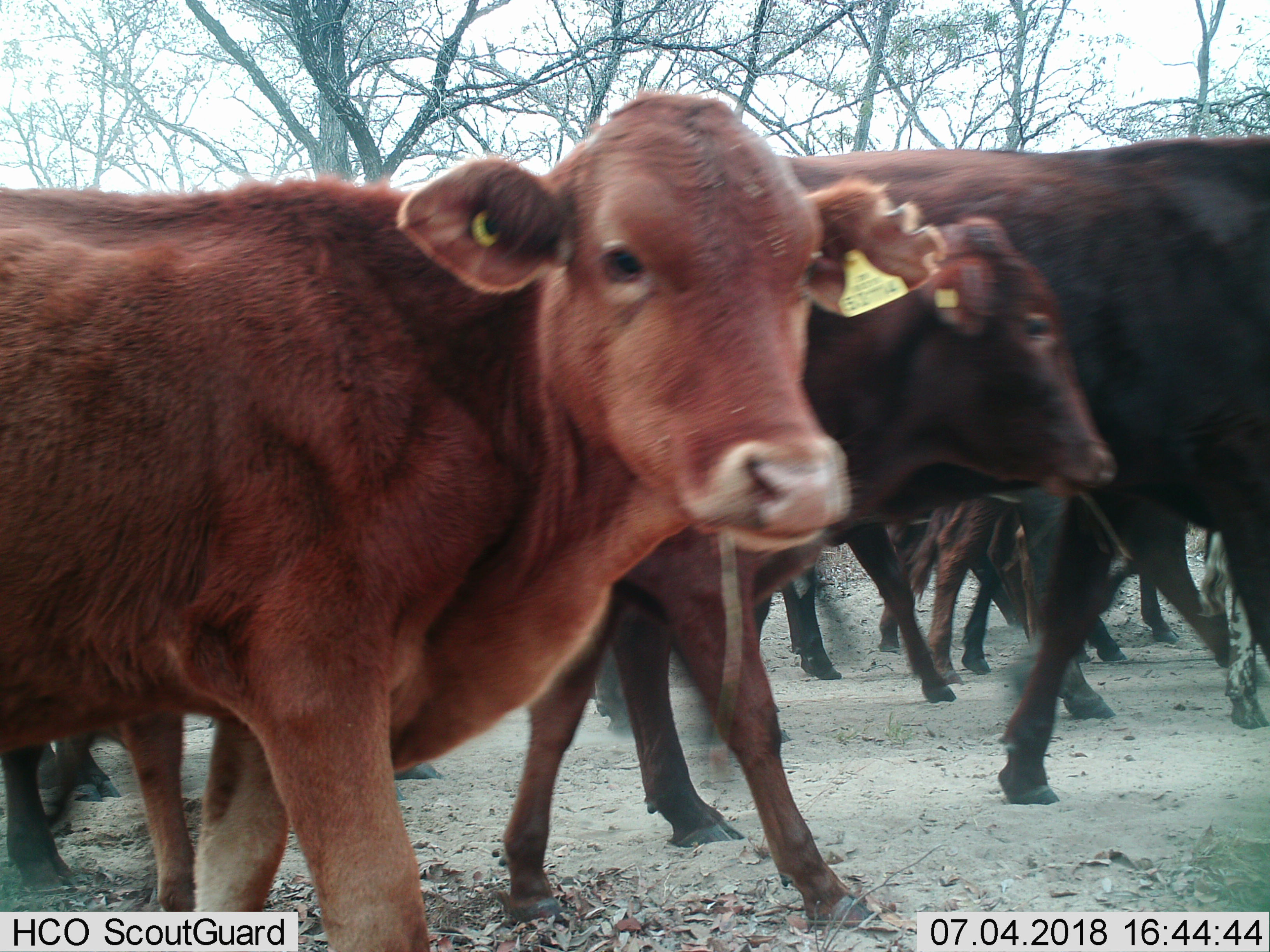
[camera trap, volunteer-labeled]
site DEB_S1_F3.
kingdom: Animalia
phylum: Chordata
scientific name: Vertebrata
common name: domestic animal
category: domesticanimal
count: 11-50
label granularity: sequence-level